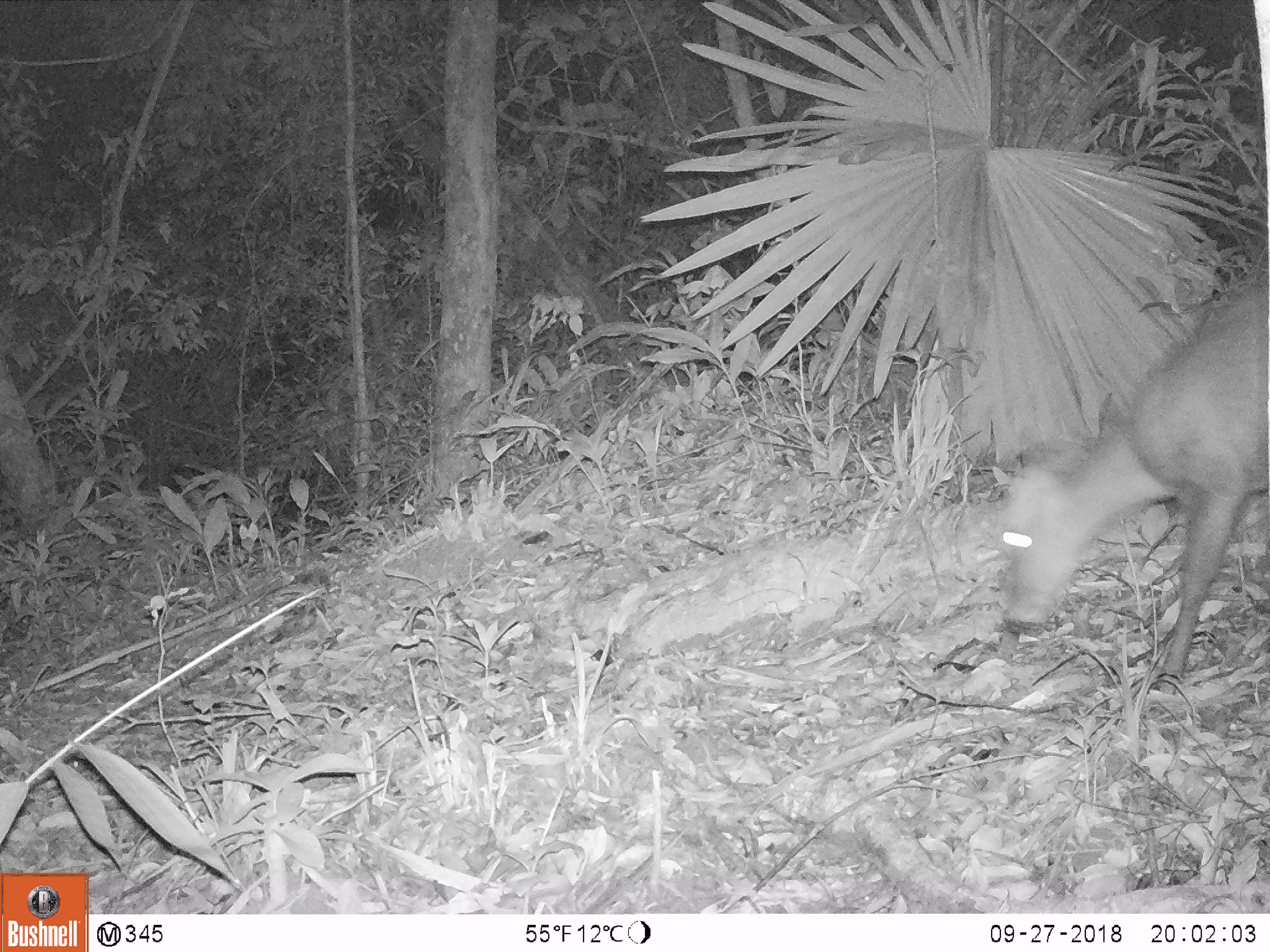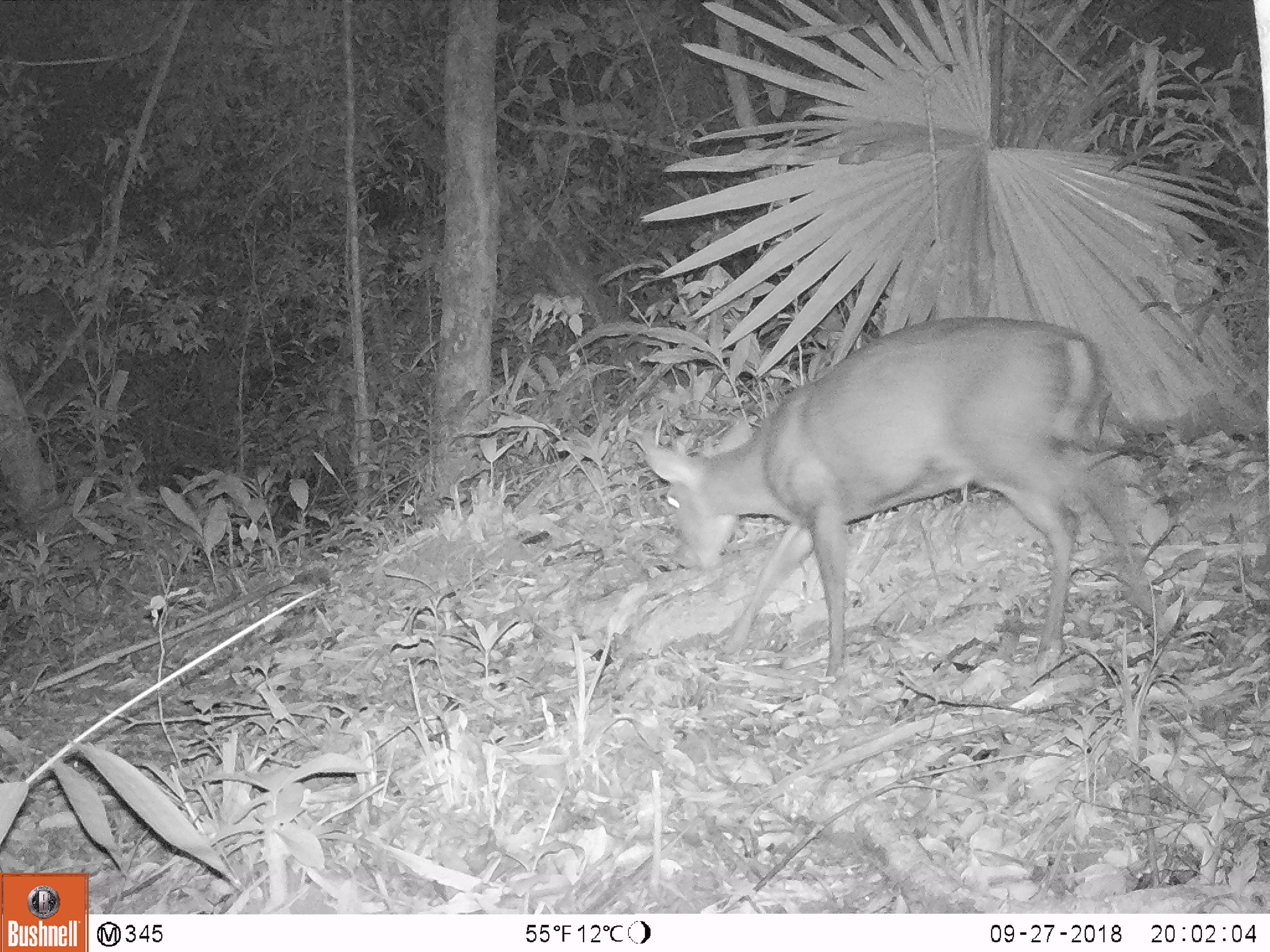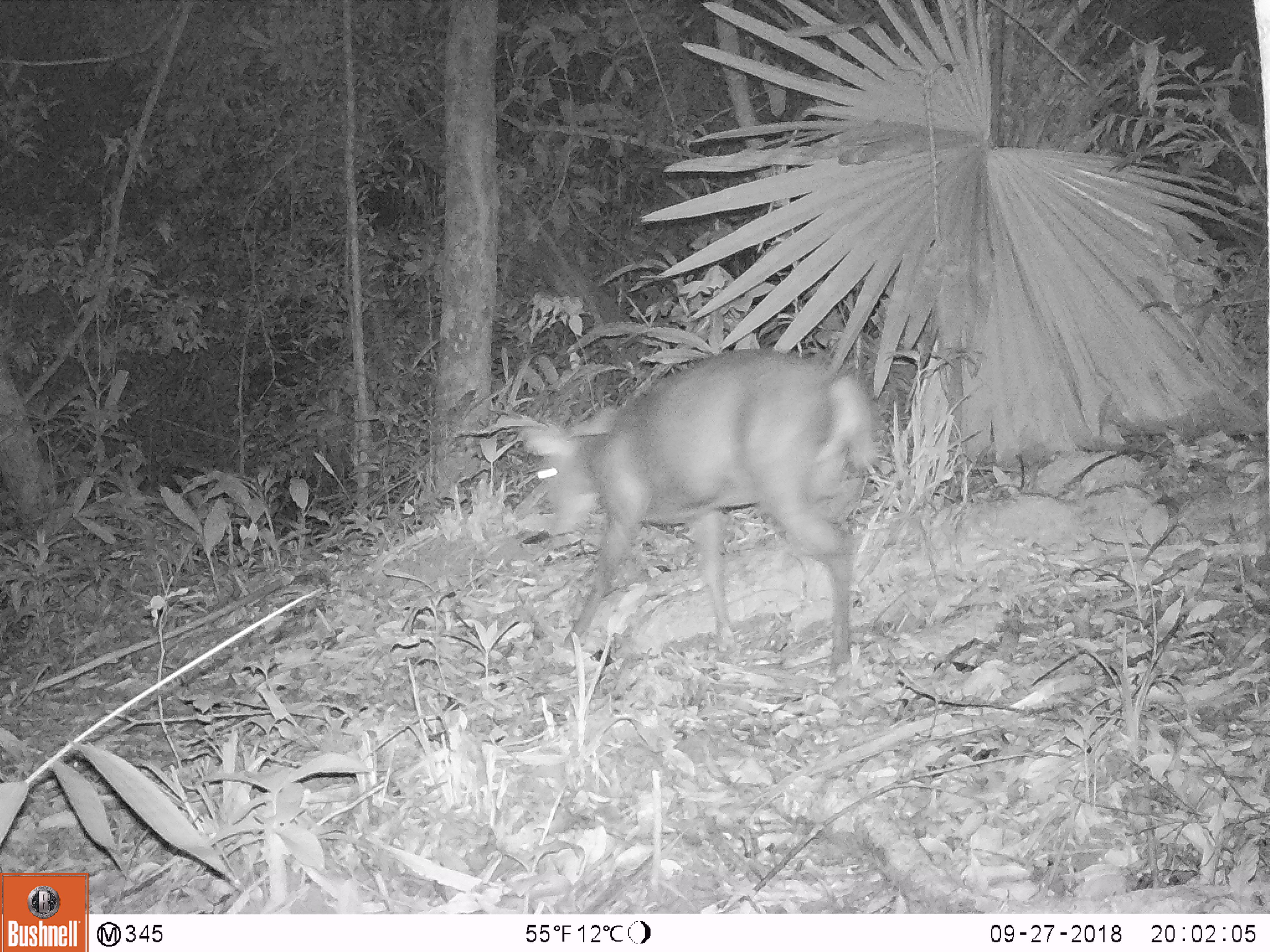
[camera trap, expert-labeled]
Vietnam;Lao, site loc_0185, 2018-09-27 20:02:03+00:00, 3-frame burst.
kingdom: Animalia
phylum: Chordata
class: Mammalia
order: Artiodactyla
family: Cervidae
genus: Muntiacus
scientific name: Muntiacus rooseveltorum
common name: roosevelt's muntjac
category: roosevelts muntjac group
Roosevelts muntjac group (roosevelt's muntjac) (Muntiacus rooseveltorum). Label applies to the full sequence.